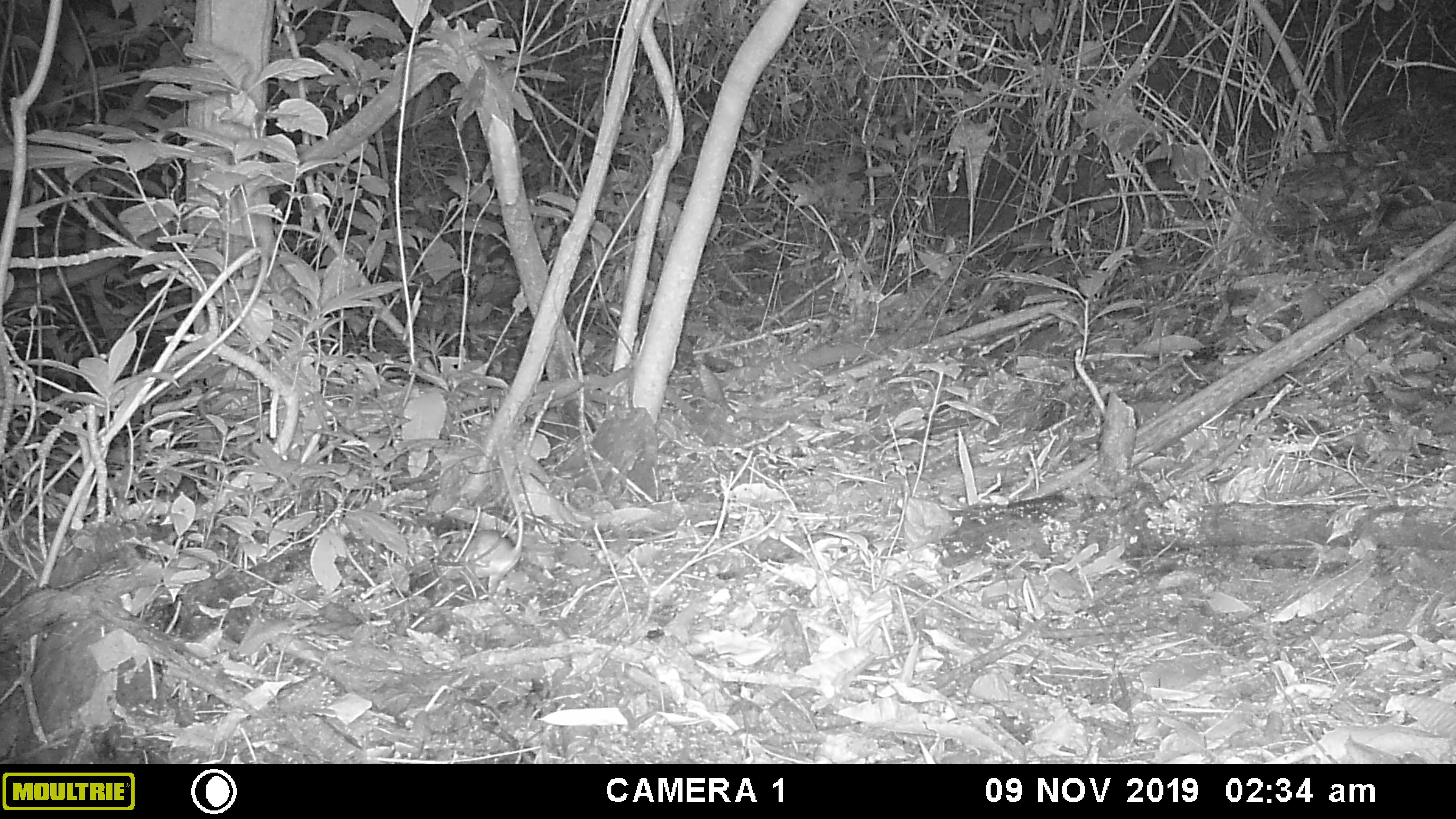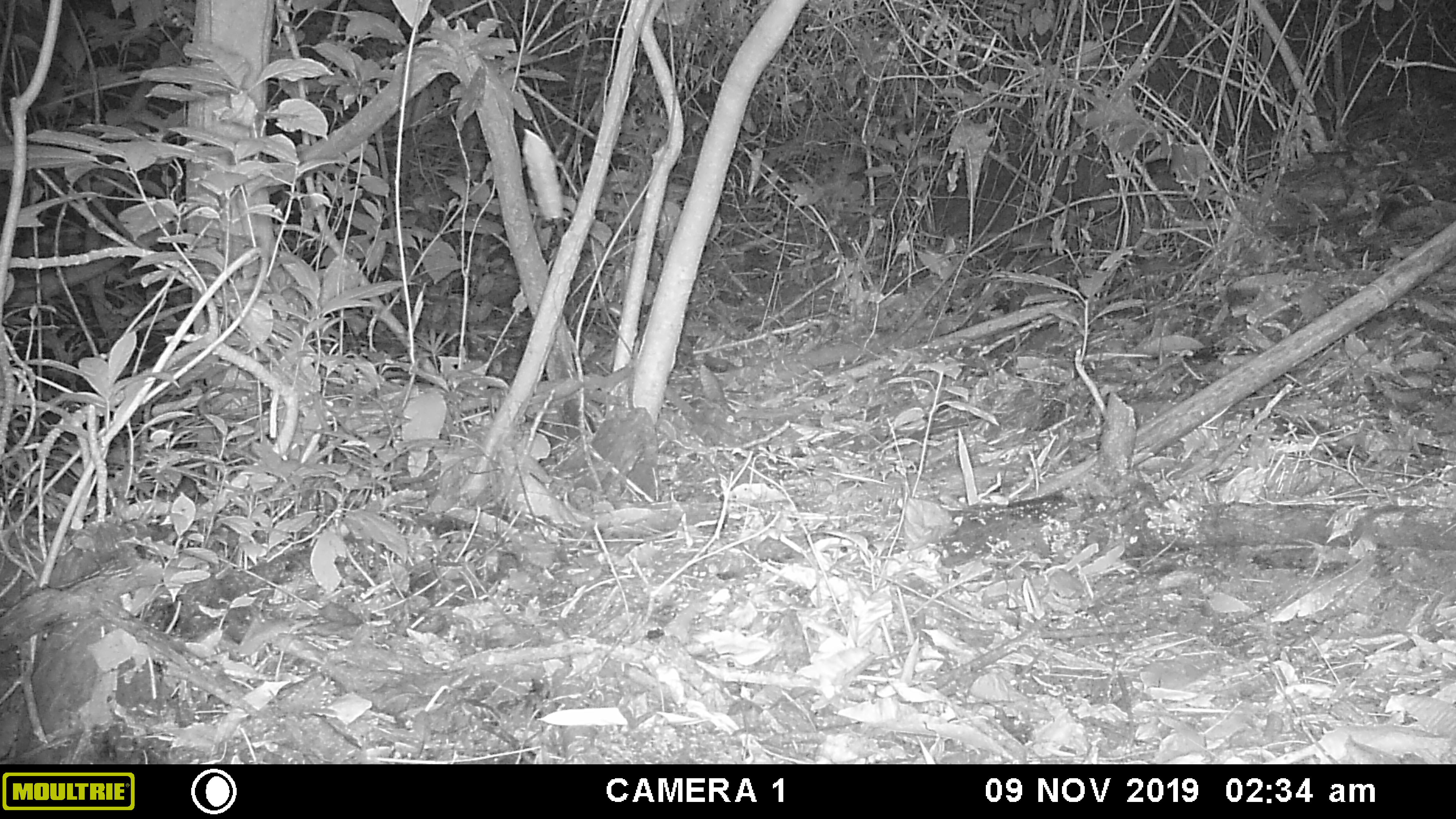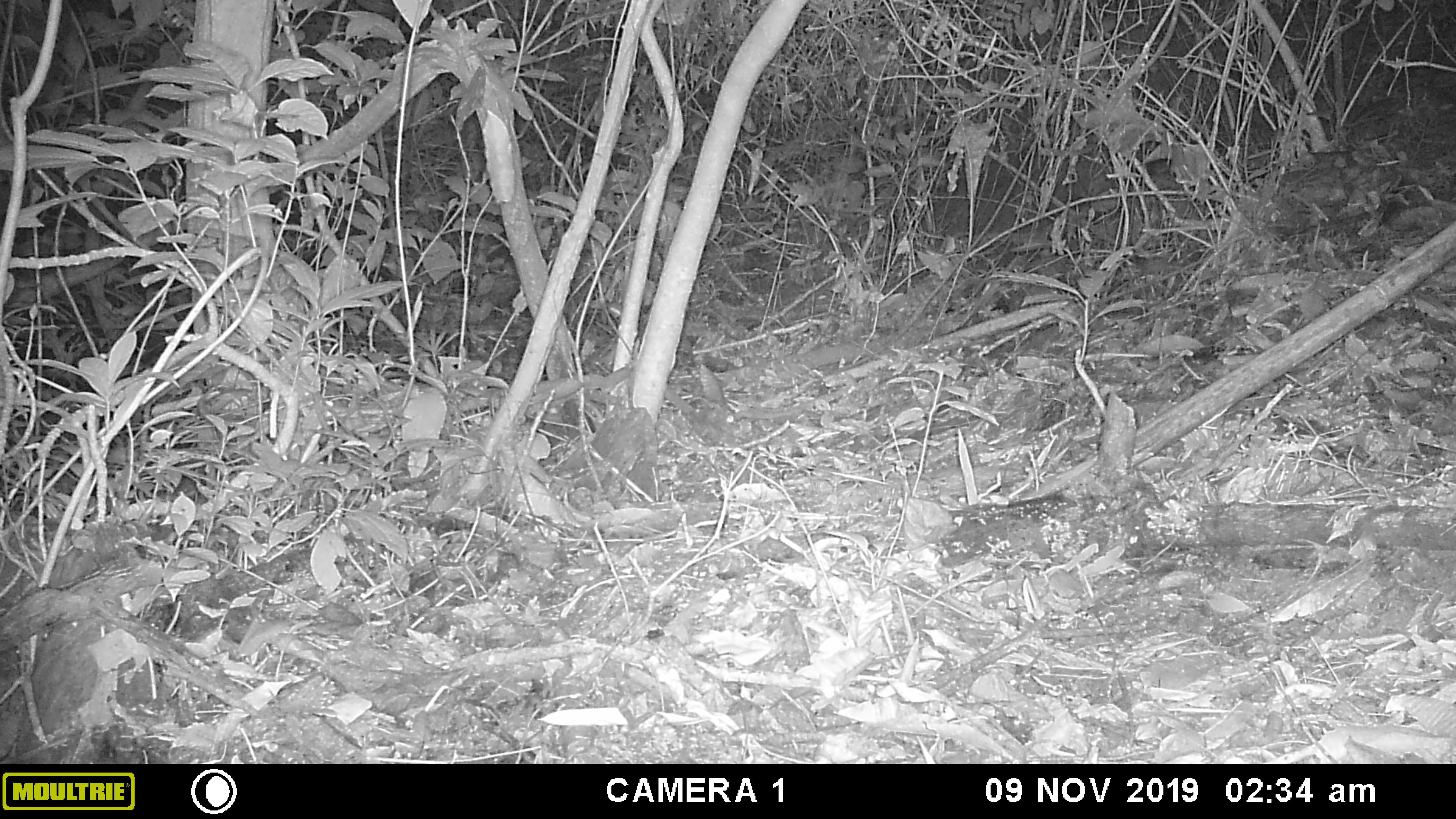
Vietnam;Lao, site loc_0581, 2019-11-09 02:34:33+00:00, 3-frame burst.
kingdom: Animalia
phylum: Chordata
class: Mammalia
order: Rodentia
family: Muridae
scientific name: Muridae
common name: old-world mice and rats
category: unidentified murid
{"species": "unidentified murid (old-world mice and rats) (Muridae)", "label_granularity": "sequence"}